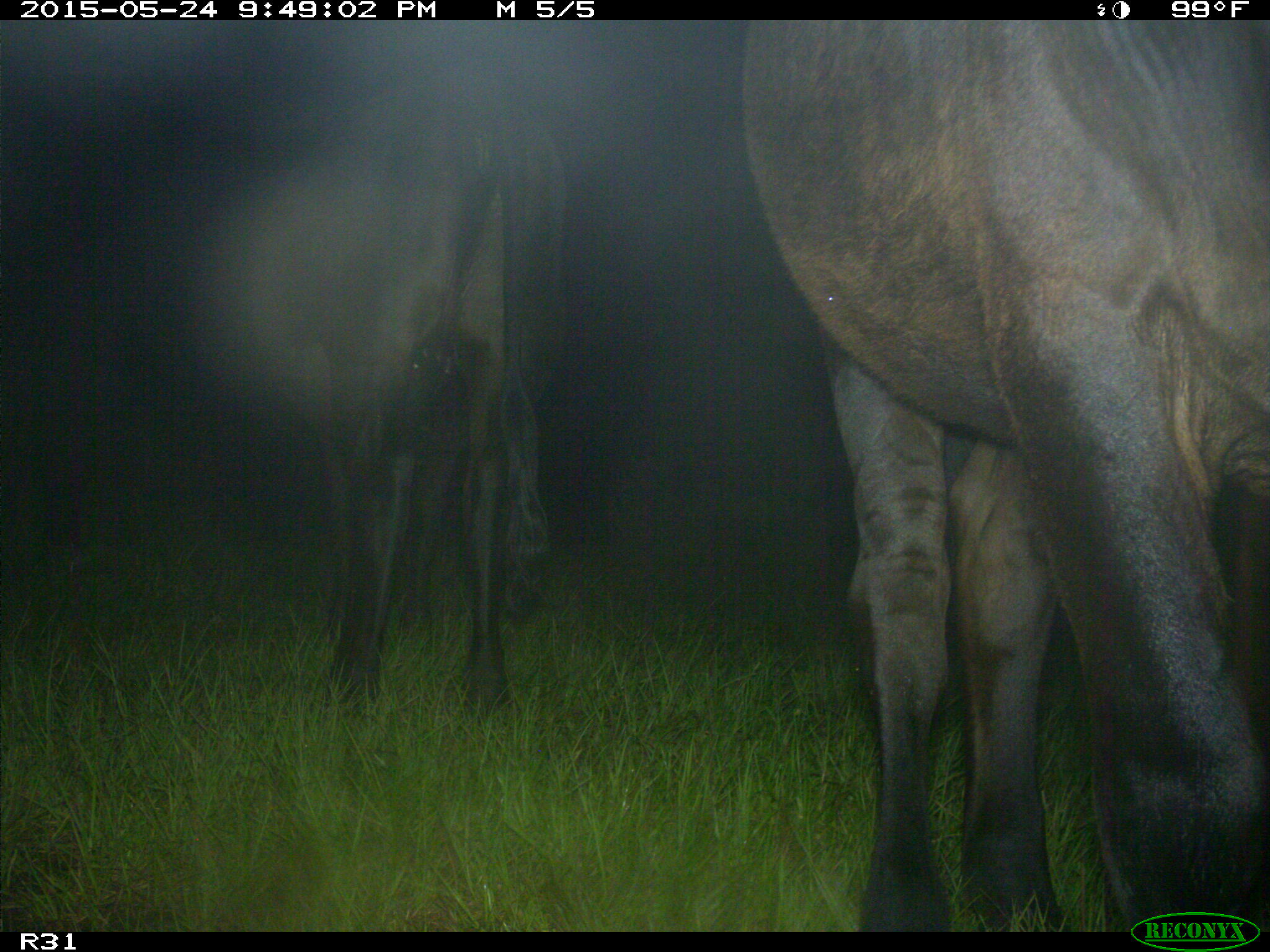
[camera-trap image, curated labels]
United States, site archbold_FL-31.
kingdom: Animalia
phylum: Chordata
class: Mammalia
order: Artiodactyla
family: Bovidae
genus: Bos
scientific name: Bos taurus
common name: domestic cow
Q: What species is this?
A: Bos taurus (domestic cow).